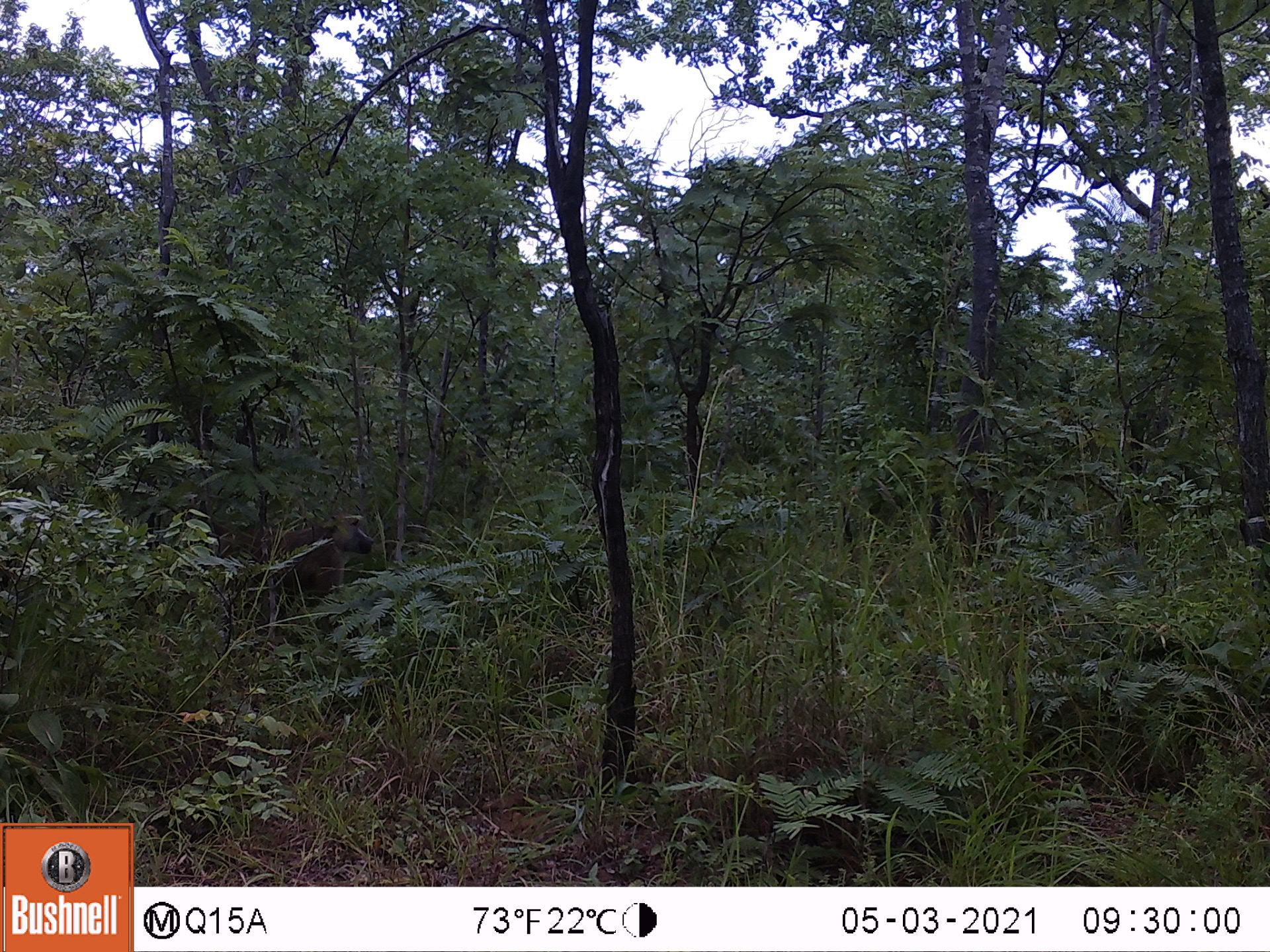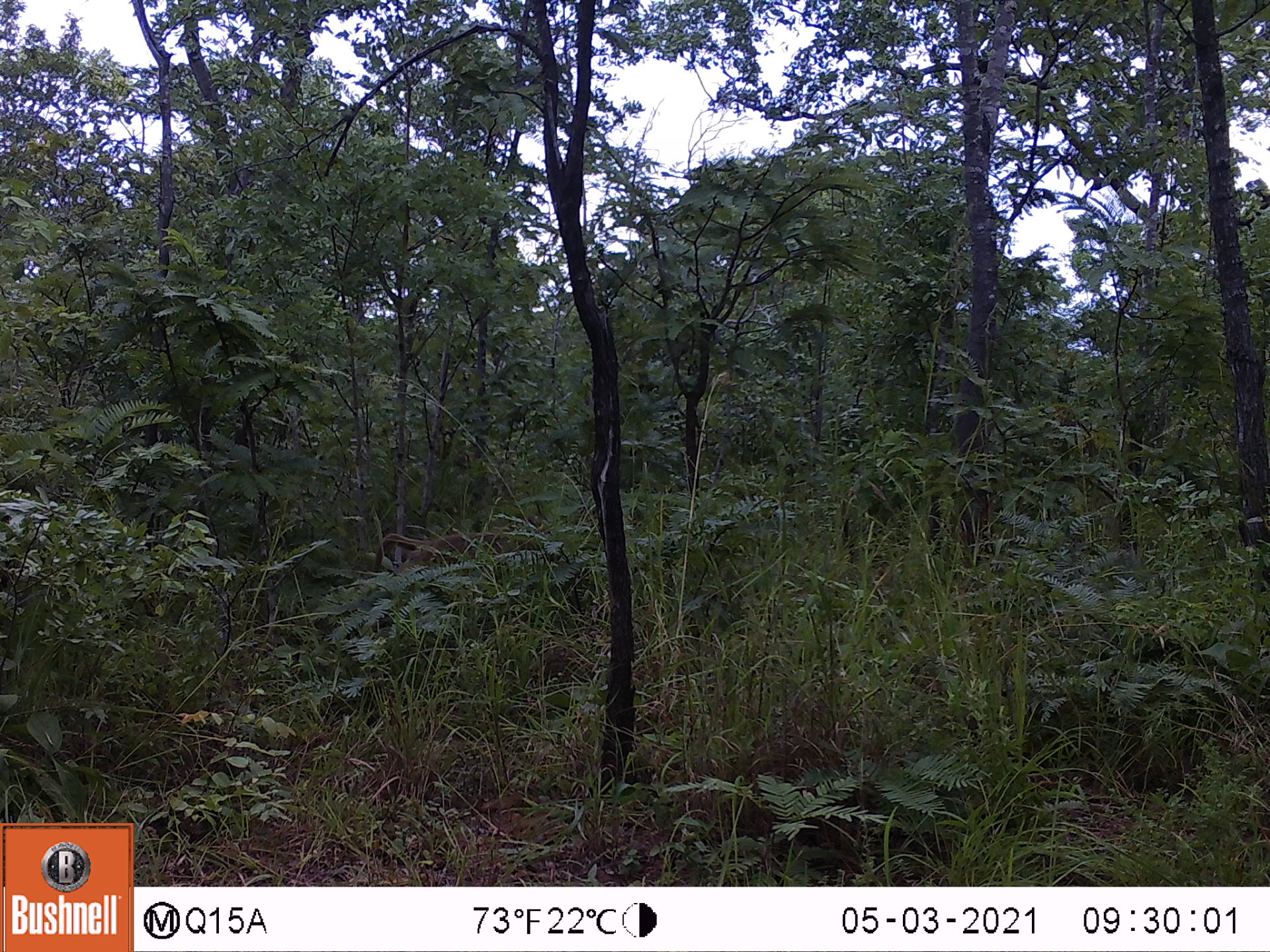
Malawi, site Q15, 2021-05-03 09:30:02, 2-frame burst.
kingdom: Animalia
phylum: Chordata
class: Mammalia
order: Primates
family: Cercopithecidae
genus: Papio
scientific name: Papio cynocephalus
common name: yellow baboon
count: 1